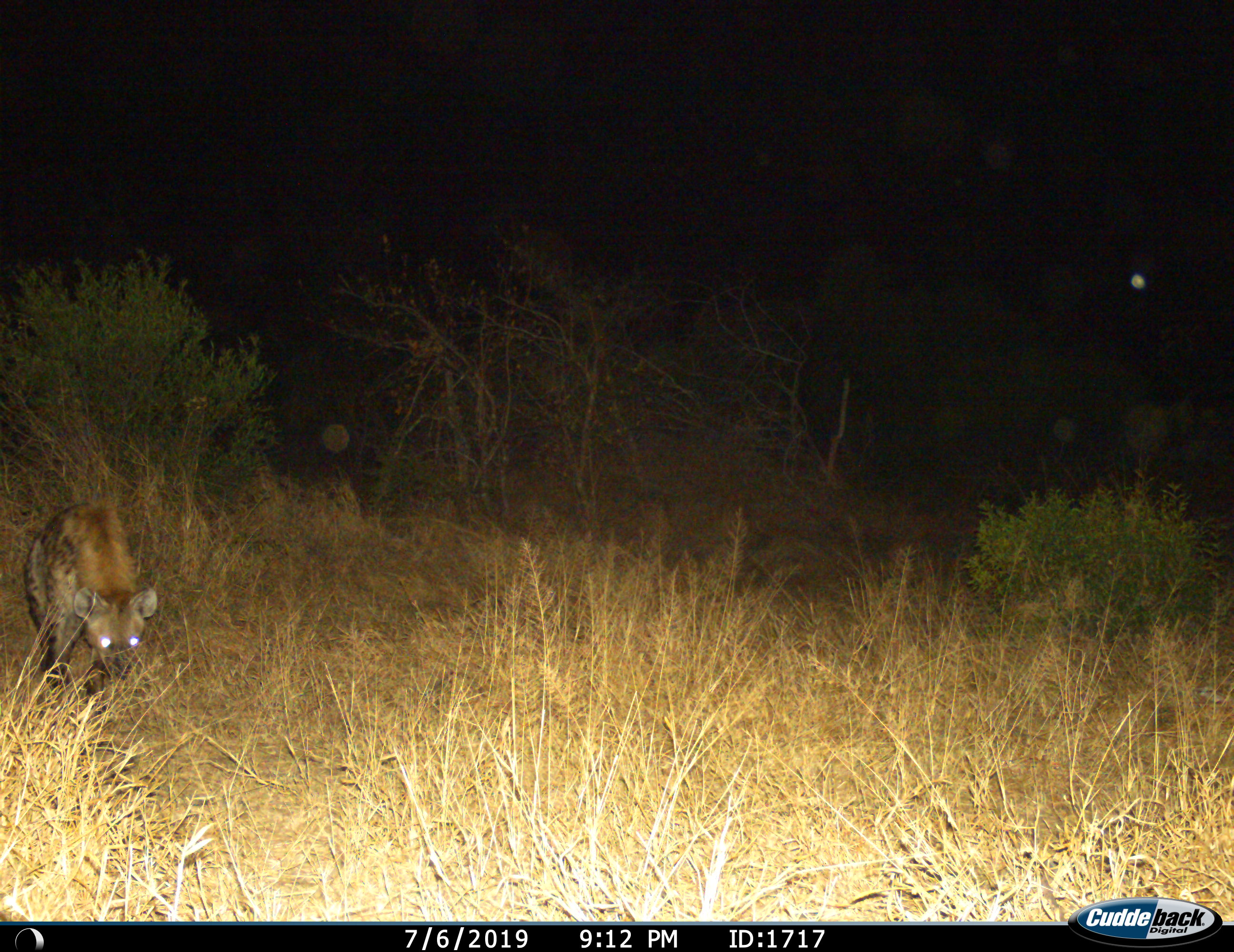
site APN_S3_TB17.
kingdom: Animalia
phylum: Chordata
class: Mammalia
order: Carnivora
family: Hyaenidae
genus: Crocuta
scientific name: Crocuta crocuta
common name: spotted hyena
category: hyenaspotted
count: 1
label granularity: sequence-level